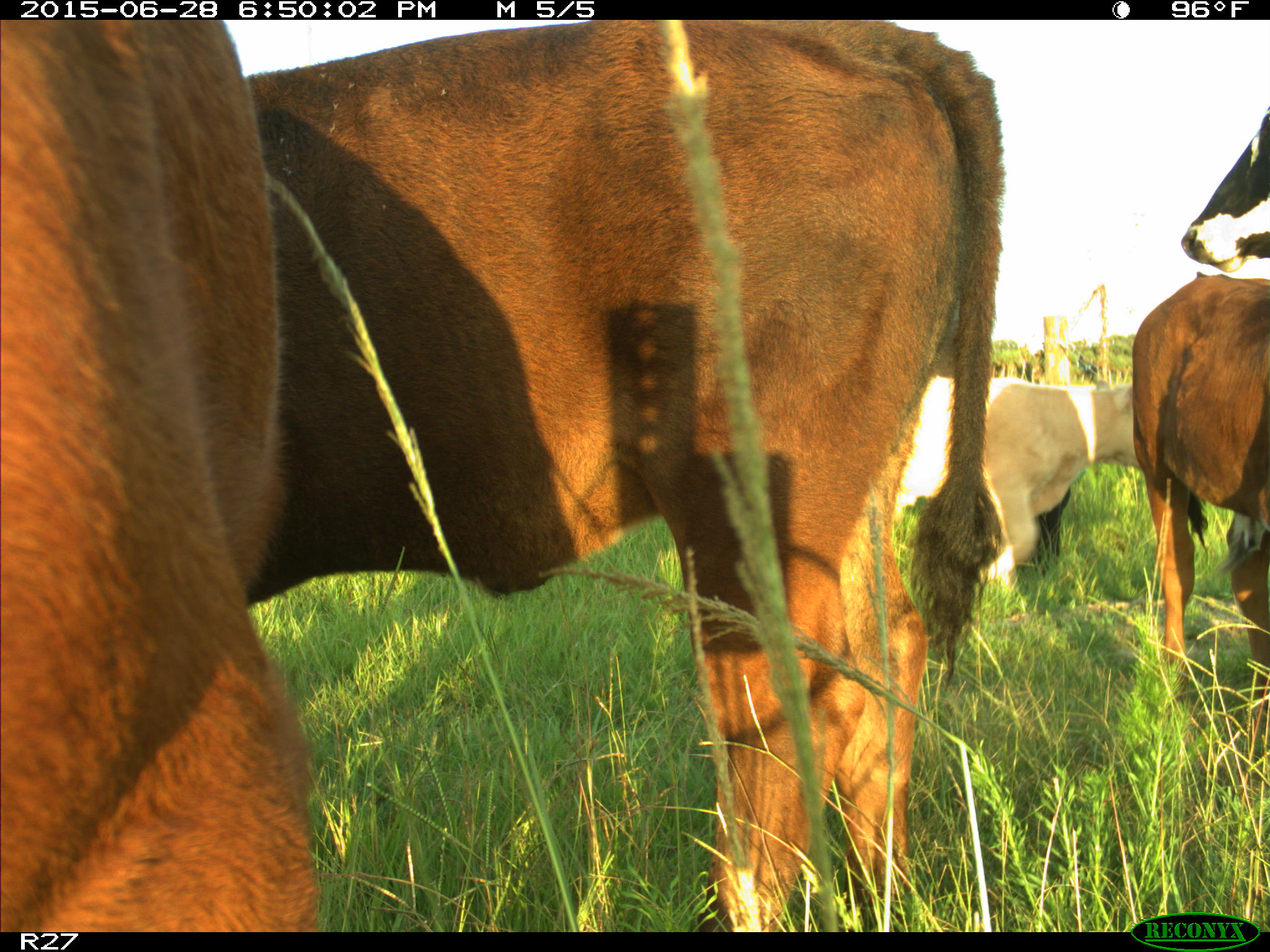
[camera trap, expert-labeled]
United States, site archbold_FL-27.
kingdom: Animalia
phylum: Chordata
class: Mammalia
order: Artiodactyla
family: Bovidae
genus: Bos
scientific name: Bos taurus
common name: domestic cow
Bos taurus (domestic cow).